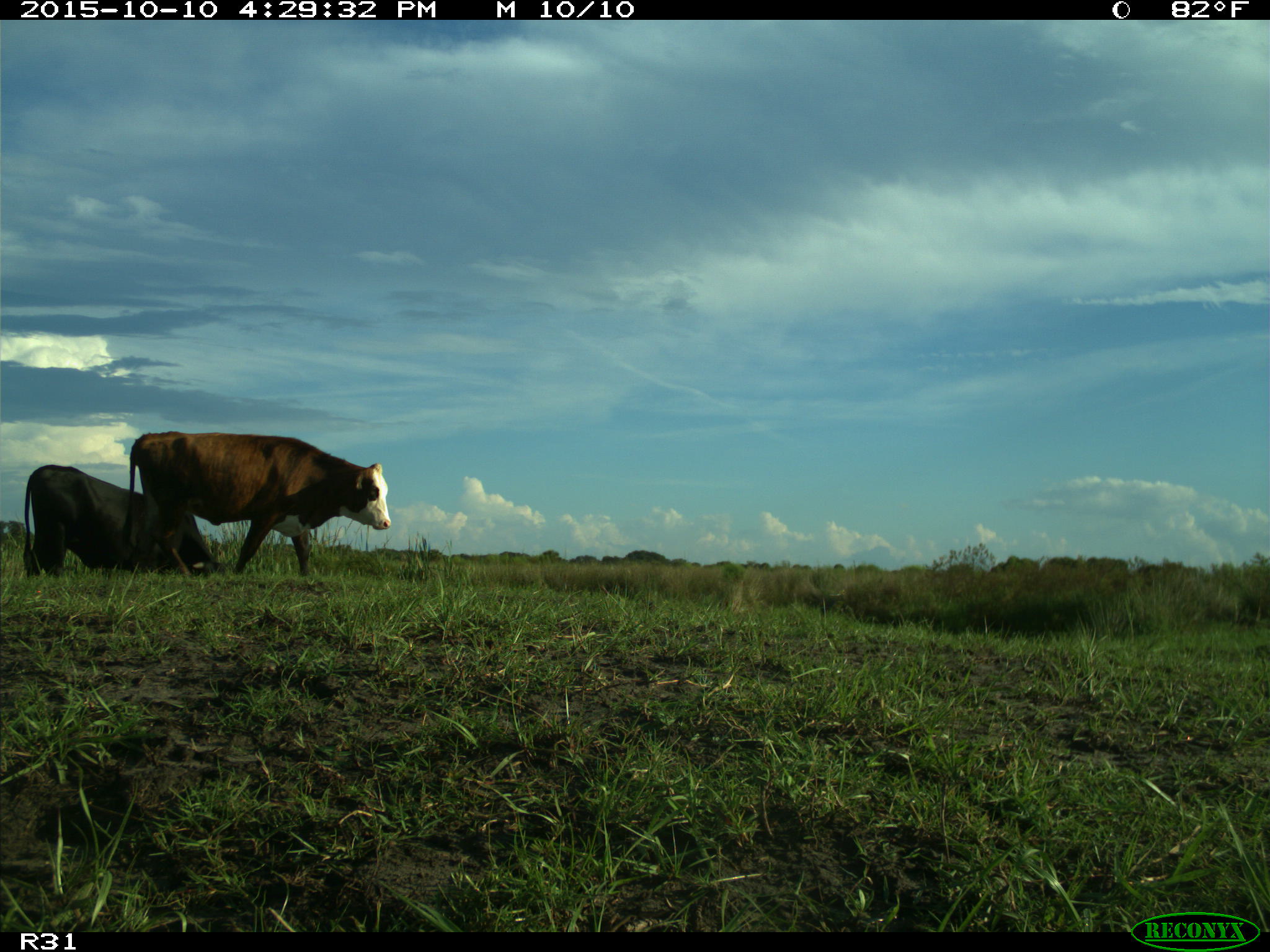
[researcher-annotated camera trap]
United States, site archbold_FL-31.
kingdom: Animalia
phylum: Chordata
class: Mammalia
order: Artiodactyla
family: Bovidae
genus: Bos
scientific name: Bos taurus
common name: domestic cow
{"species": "Bos taurus (domestic cow)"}